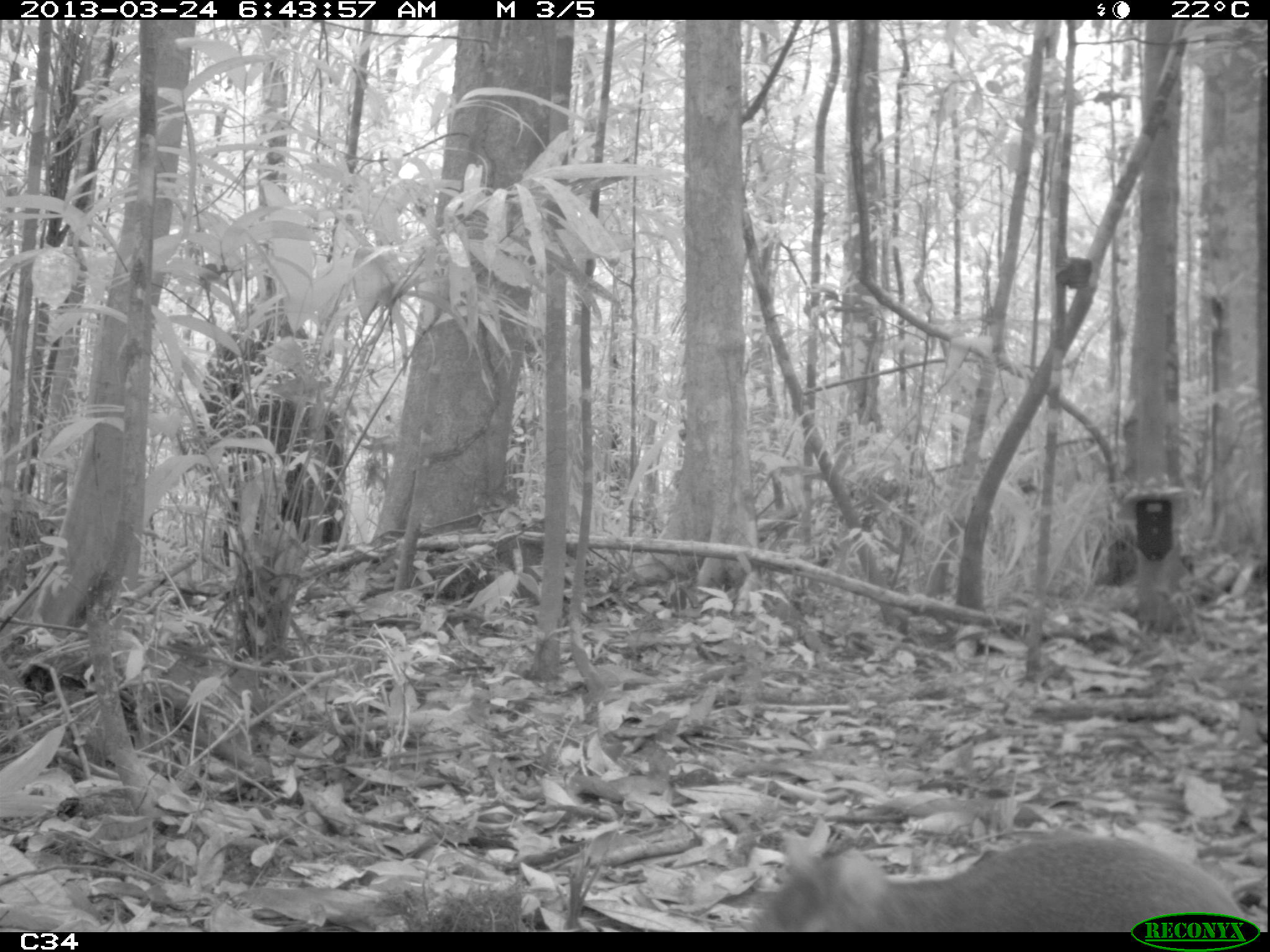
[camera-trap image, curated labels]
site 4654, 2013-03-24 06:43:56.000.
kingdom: Animalia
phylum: Chordata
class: Mammalia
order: Rodentia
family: Dasyproctidae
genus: Dasyprocta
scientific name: Dasyprocta leporina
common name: red-rumped agouti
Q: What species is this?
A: Dasyprocta leporina (red-rumped agouti).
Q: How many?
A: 1.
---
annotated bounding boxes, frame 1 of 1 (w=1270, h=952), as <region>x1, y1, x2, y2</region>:
dasyprocta leporina: <region>745, 826, 1247, 931</region>